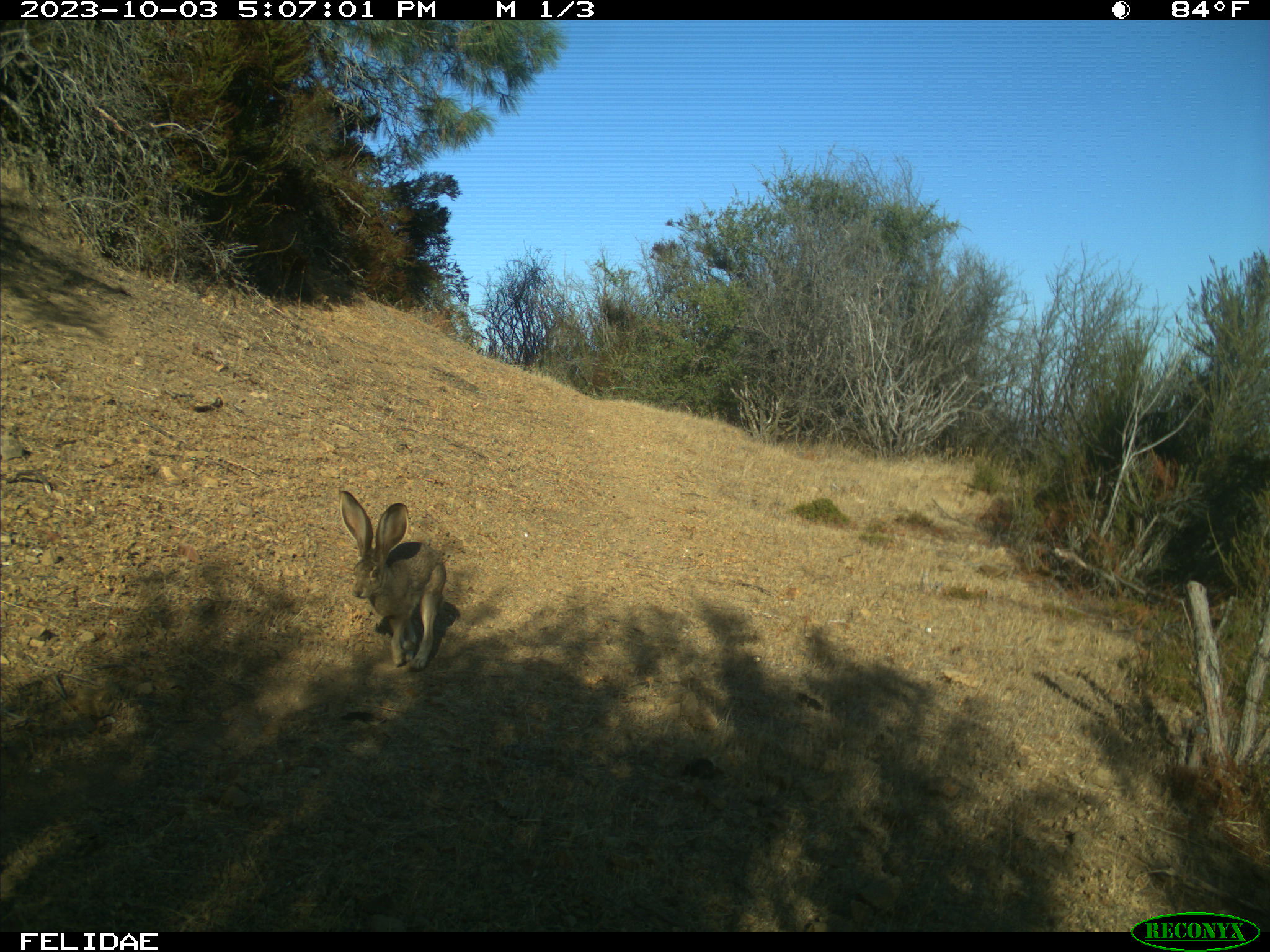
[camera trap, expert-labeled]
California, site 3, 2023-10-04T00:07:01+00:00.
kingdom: Animalia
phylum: Chordata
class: Mammalia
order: Lagomorpha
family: Leporidae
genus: Lepus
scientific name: Lepus californicus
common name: black-tailed jackrabbit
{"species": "black-tailed jackrabbit (Lepus californicus)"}